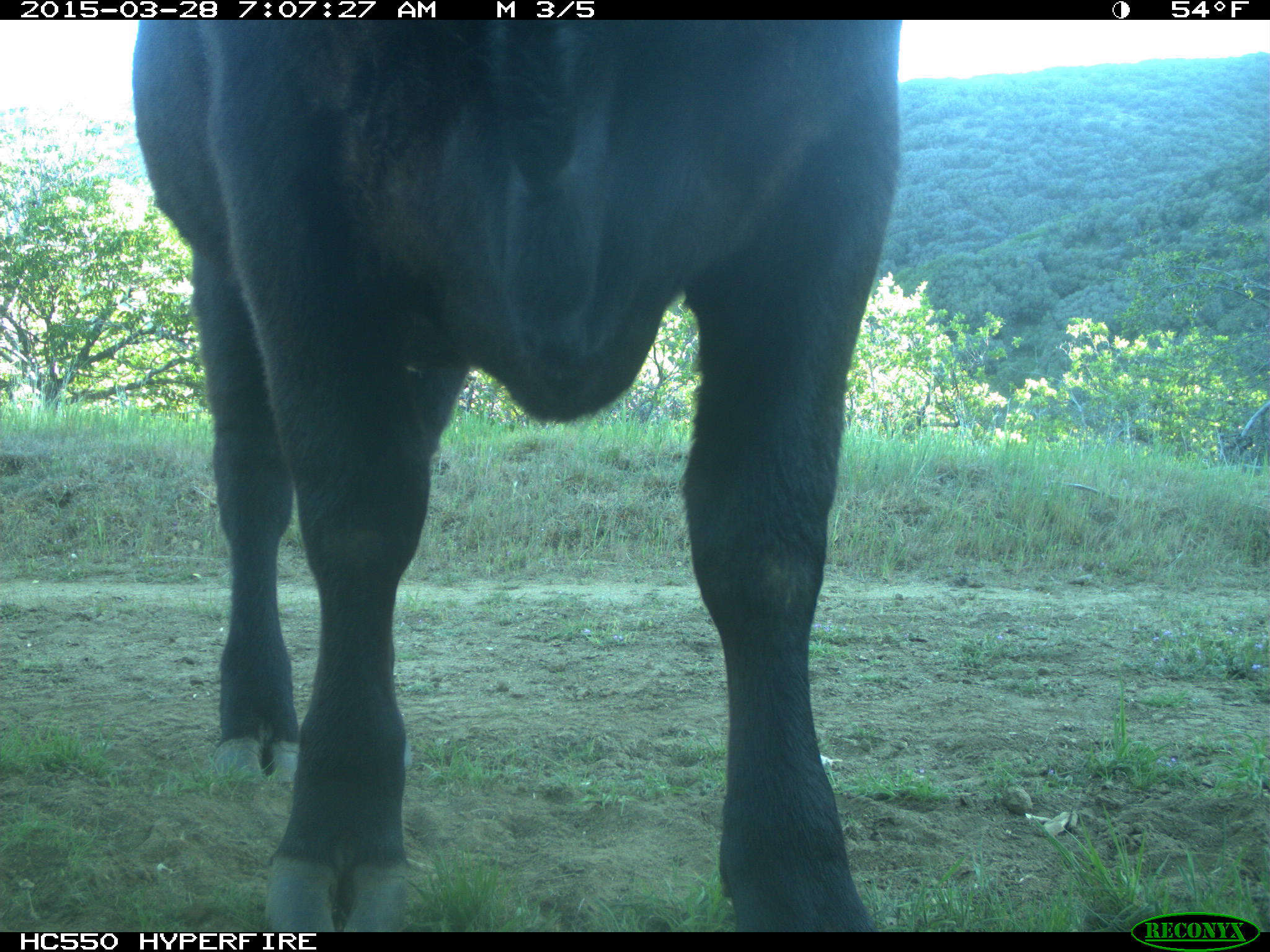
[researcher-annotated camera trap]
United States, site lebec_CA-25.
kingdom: Animalia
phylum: Chordata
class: Mammalia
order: Artiodactyla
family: Bovidae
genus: Bos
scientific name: Bos taurus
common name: domestic cow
Bos taurus (domestic cow).